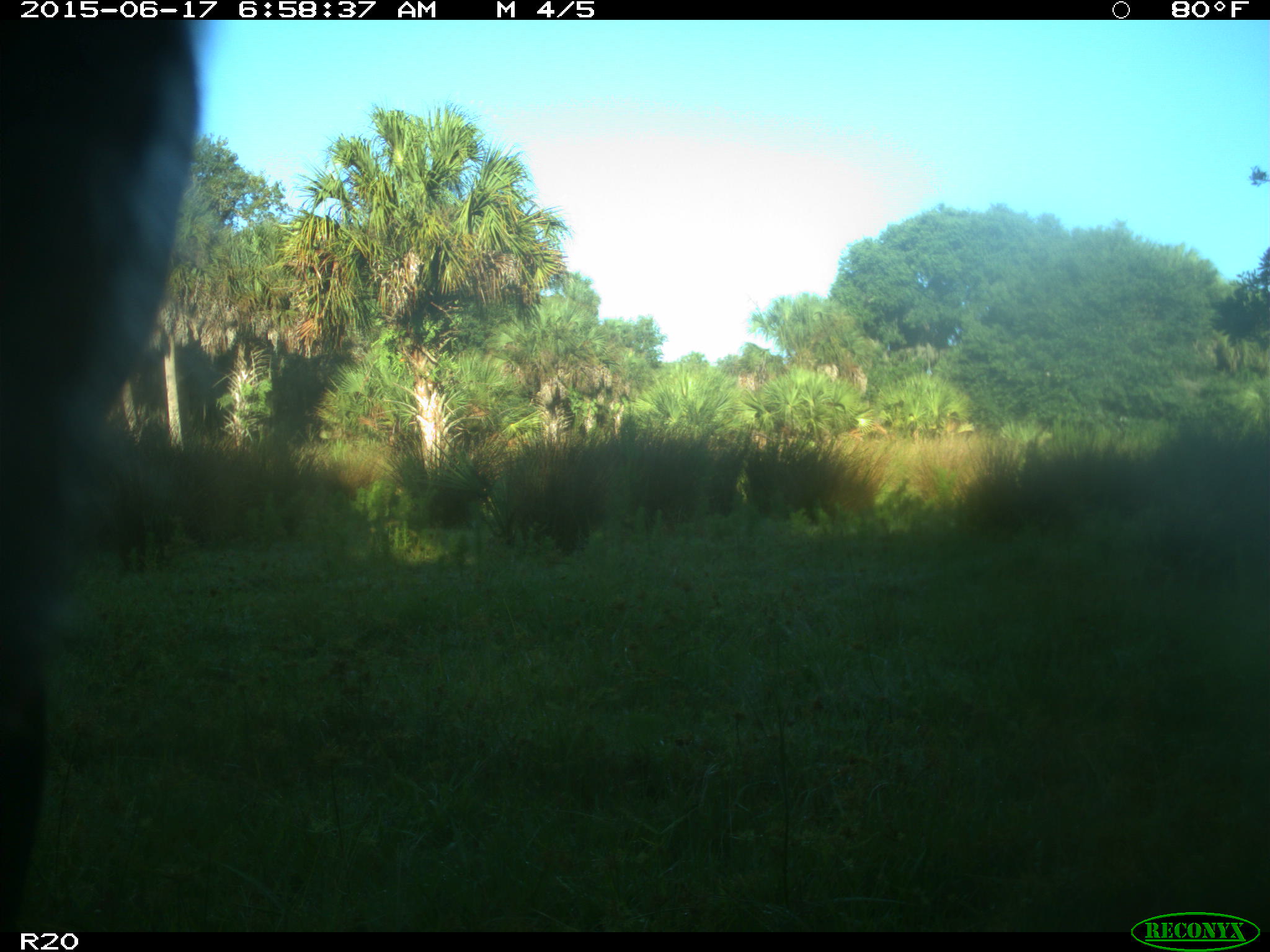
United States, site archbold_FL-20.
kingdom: Animalia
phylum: Chordata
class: Mammalia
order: Artiodactyla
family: Bovidae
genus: Bos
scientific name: Bos taurus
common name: domestic cow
Bos taurus (domestic cow).